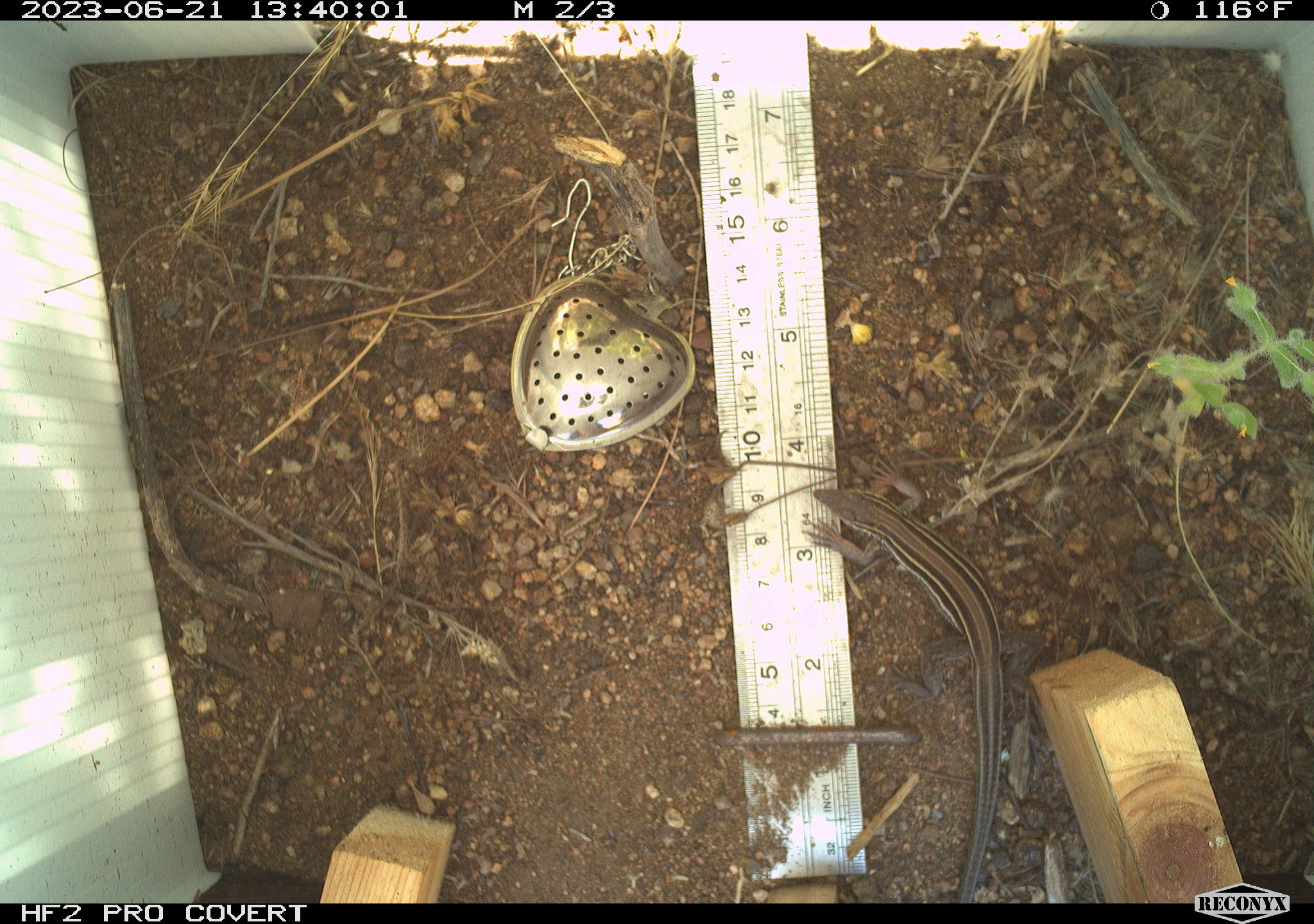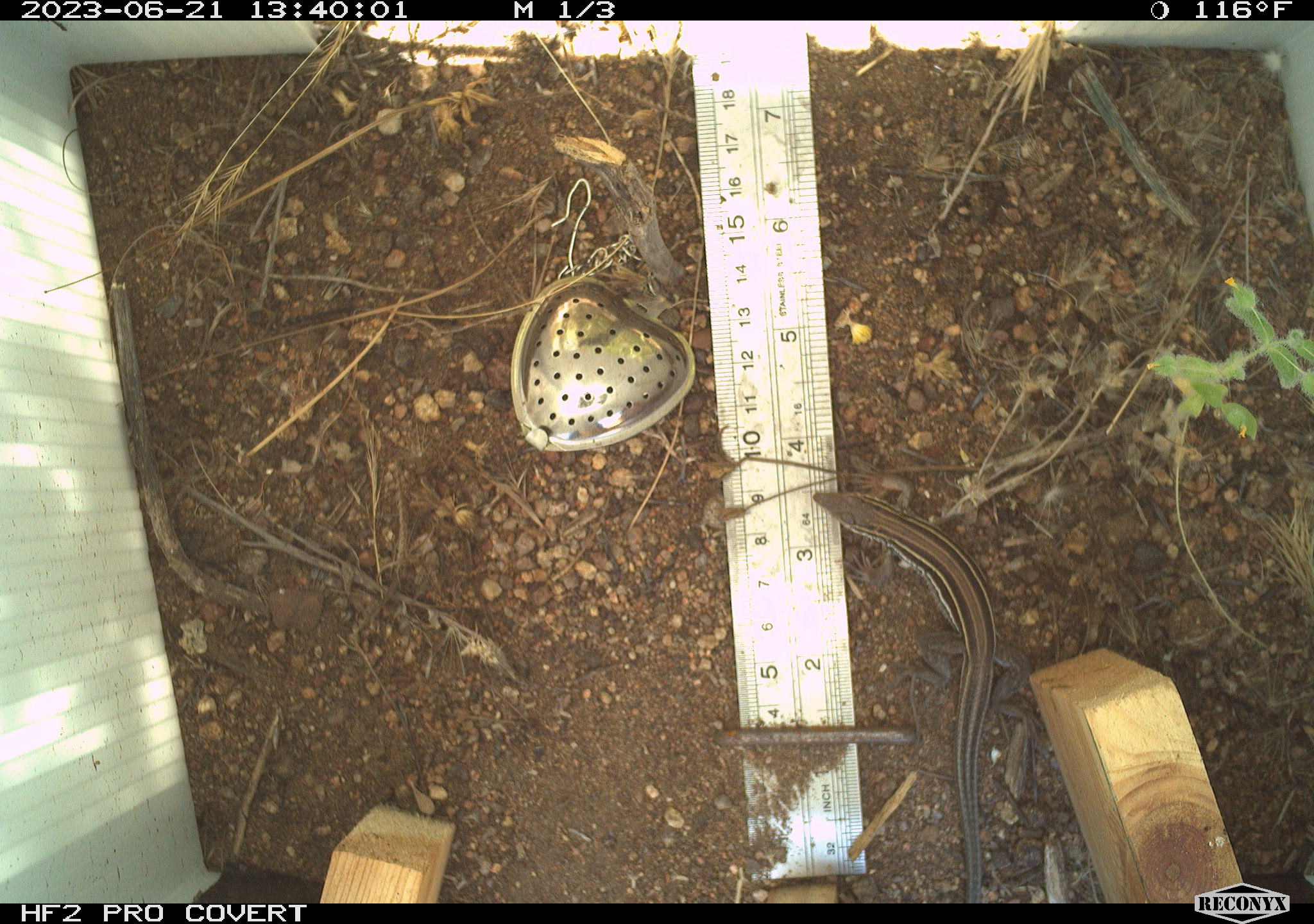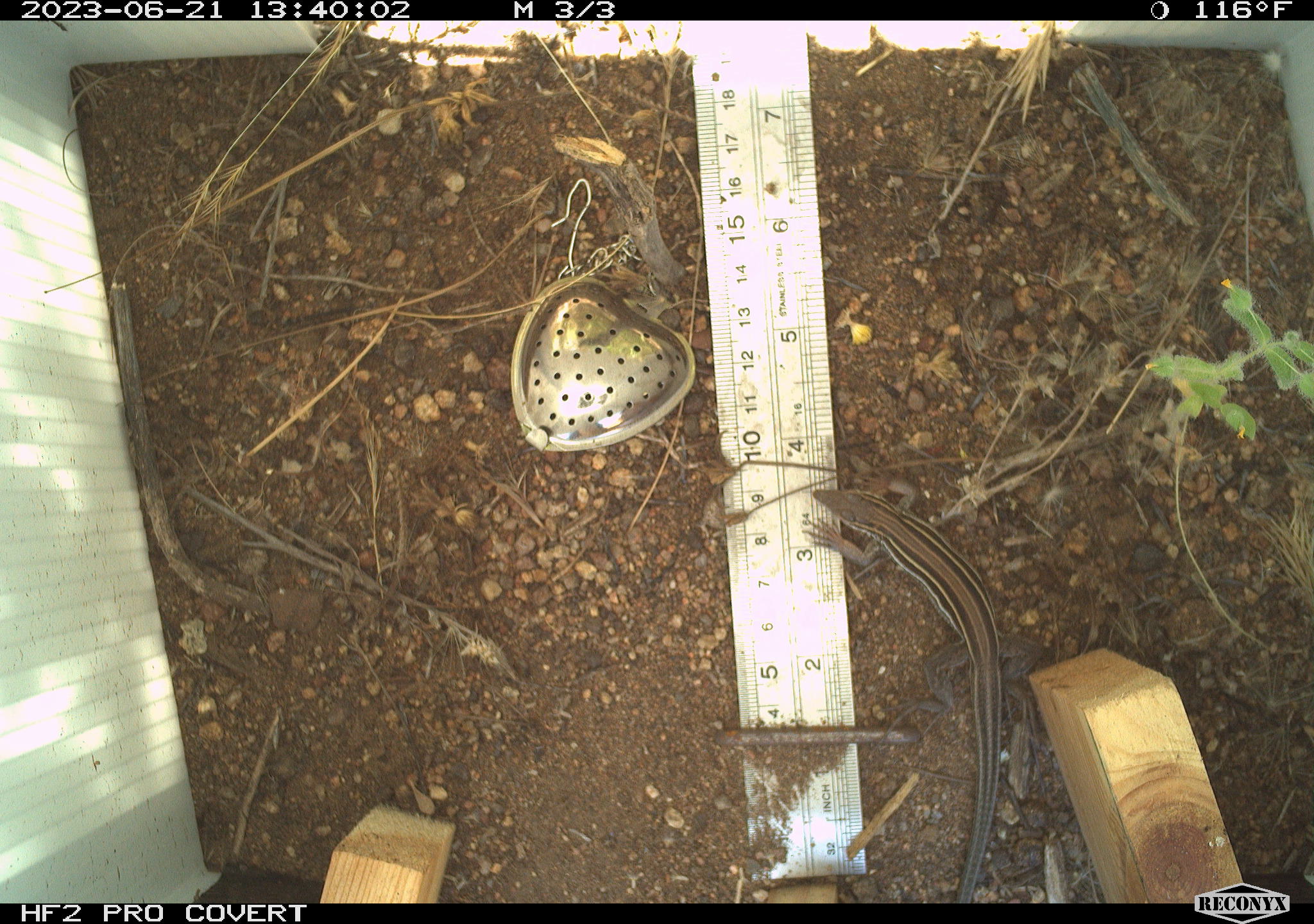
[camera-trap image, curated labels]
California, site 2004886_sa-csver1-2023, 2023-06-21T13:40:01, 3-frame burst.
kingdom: Animalia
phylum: Chordata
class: Reptilia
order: Squamata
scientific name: Squamata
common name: lizards and snakes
Lizards and snakes (Squamata).